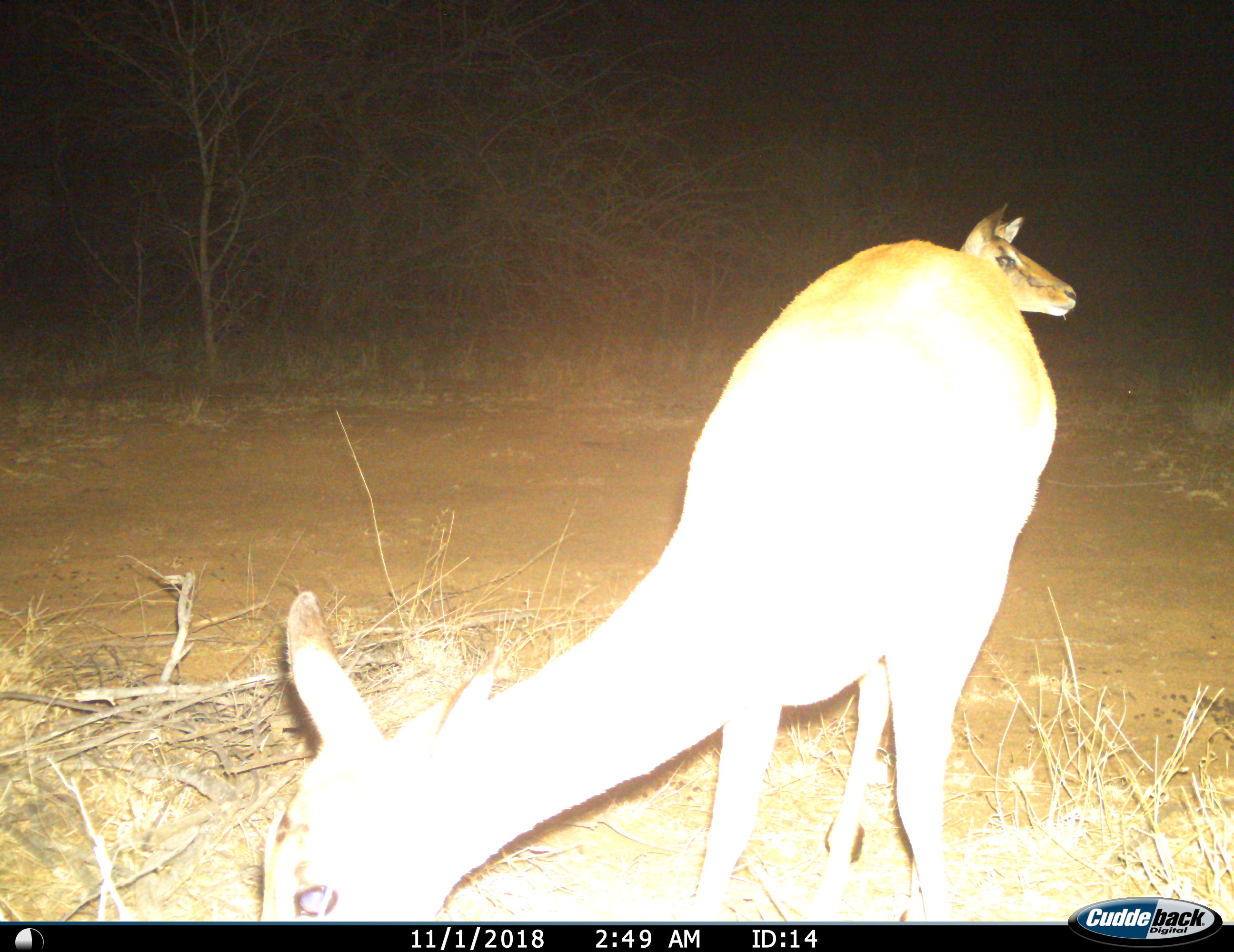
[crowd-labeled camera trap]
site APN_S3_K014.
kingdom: Animalia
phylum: Chordata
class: Mammalia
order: Artiodactyla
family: Bovidae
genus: Aepyceros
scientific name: Aepyceros melampus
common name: impala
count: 2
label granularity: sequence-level